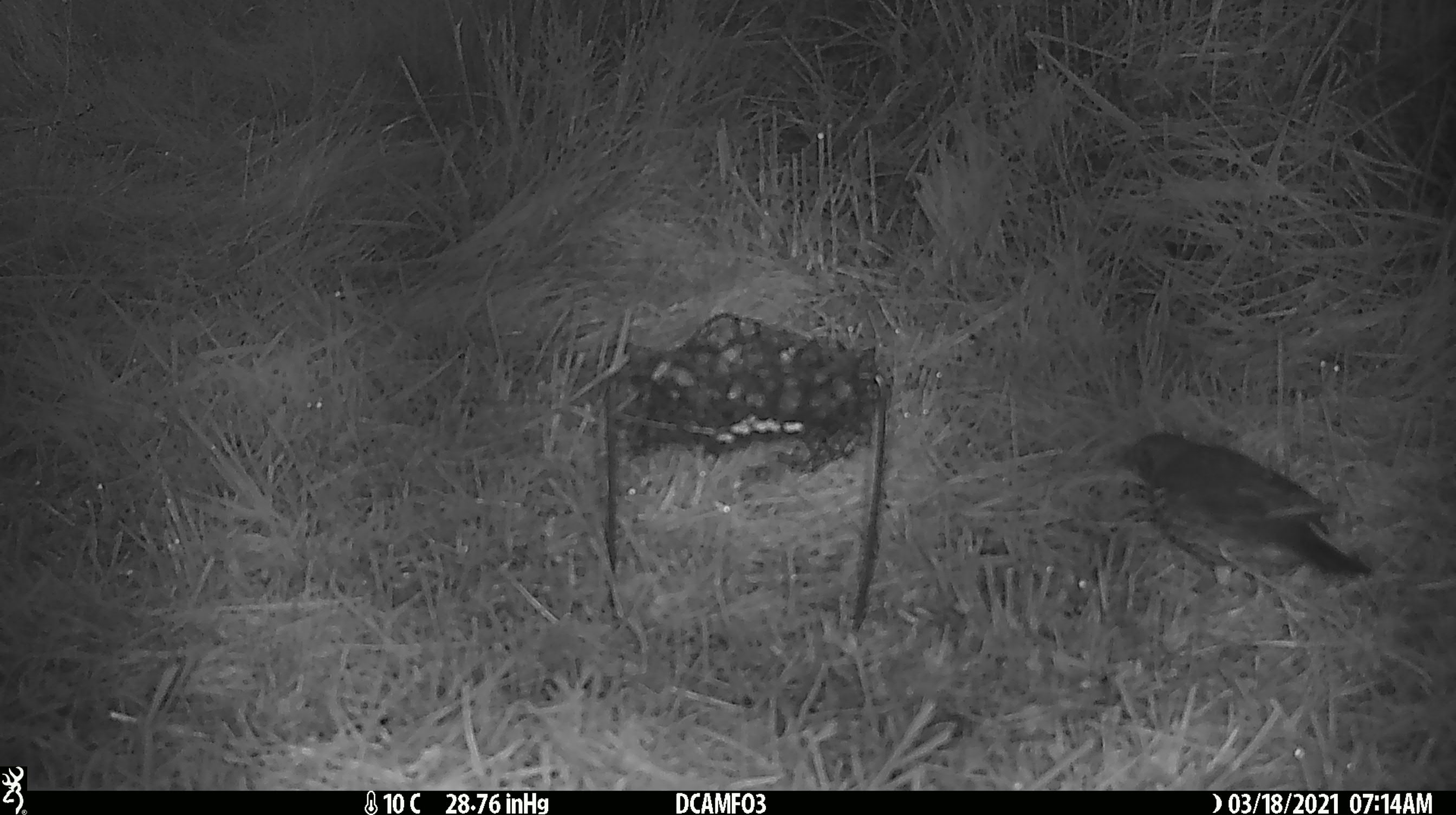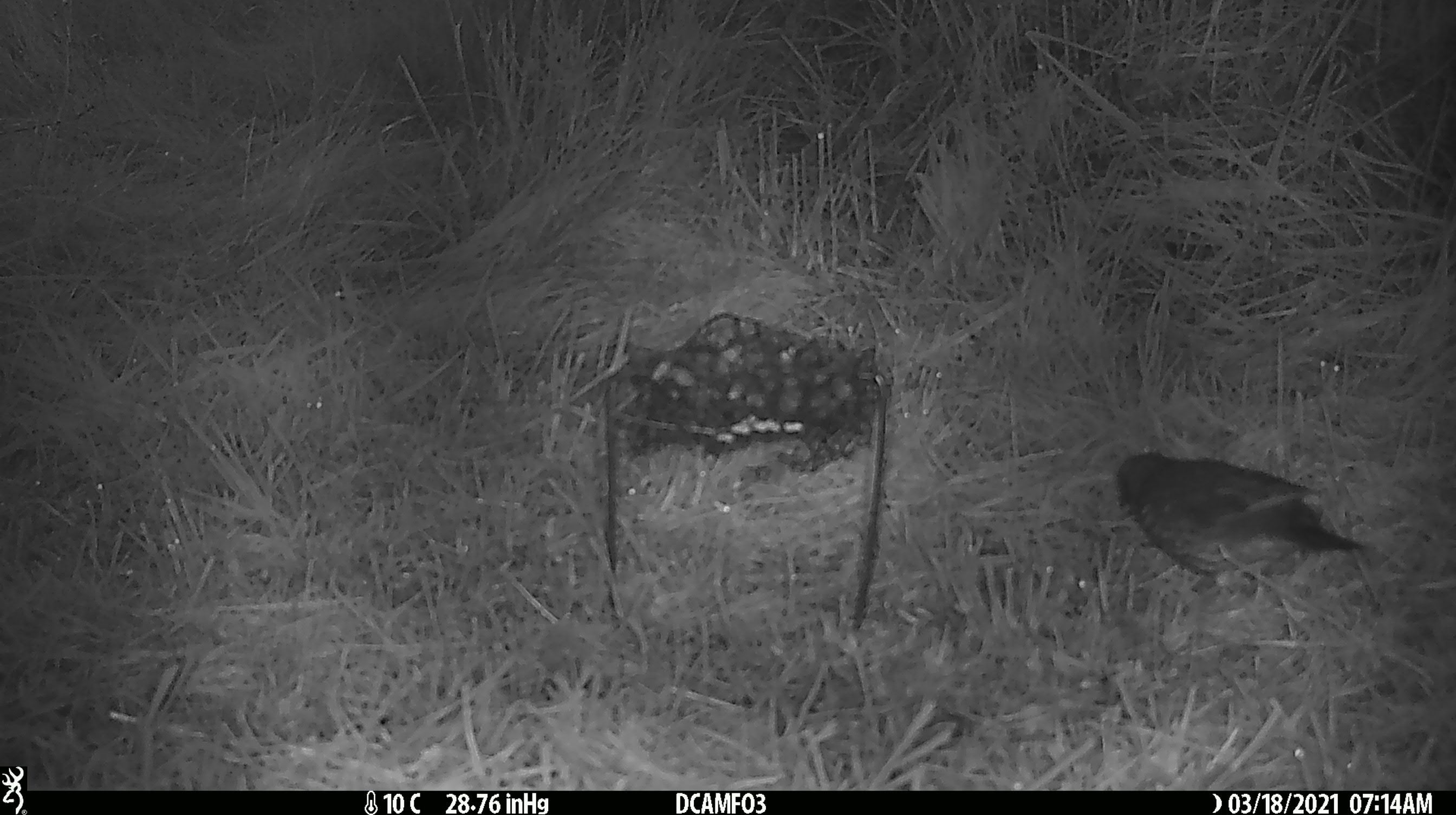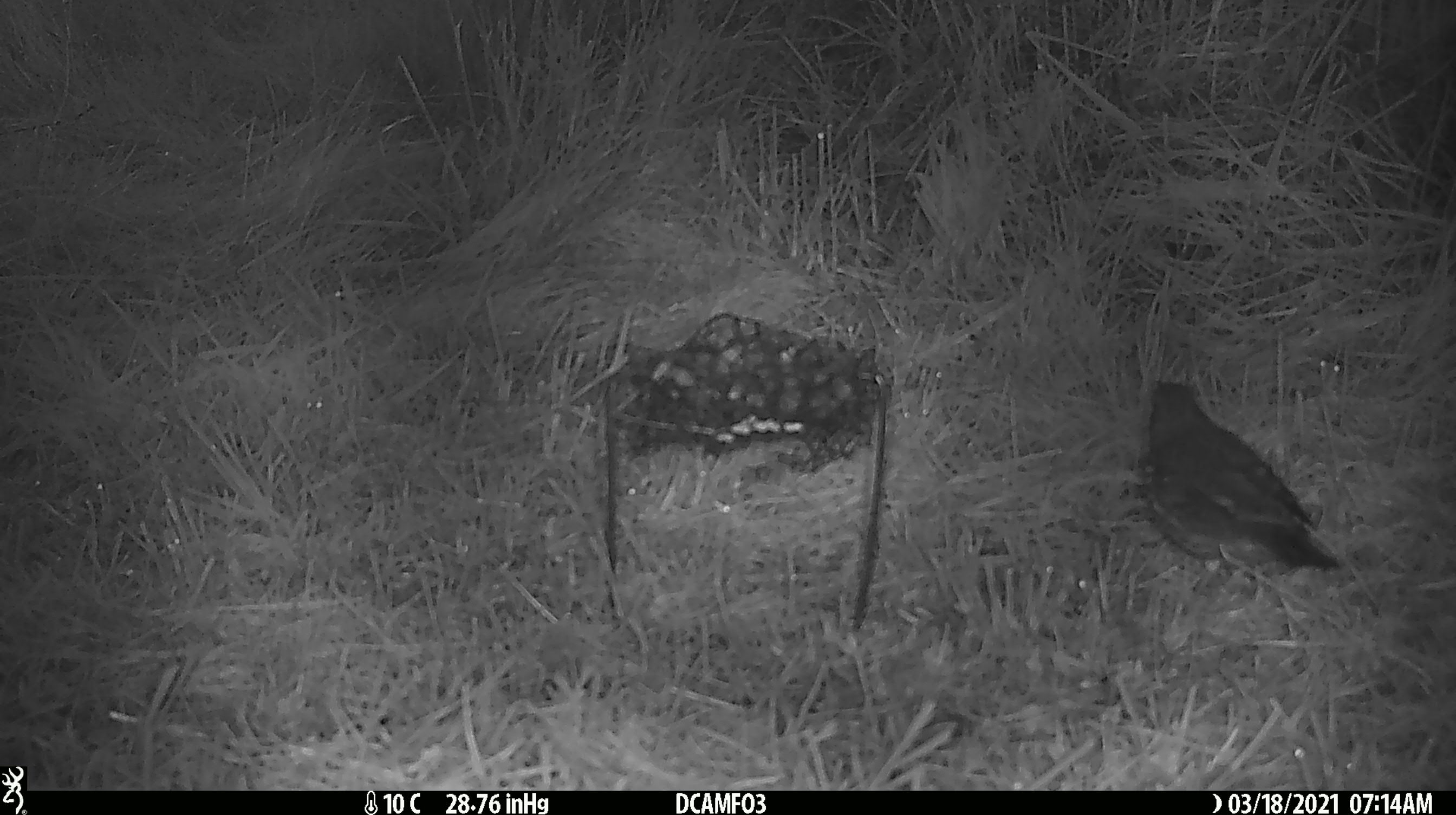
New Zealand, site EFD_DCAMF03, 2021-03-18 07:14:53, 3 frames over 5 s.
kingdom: Animalia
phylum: Chordata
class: Aves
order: Passeriformes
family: Turdidae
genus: Turdus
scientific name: Turdus philomelos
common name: song thrush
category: thrush